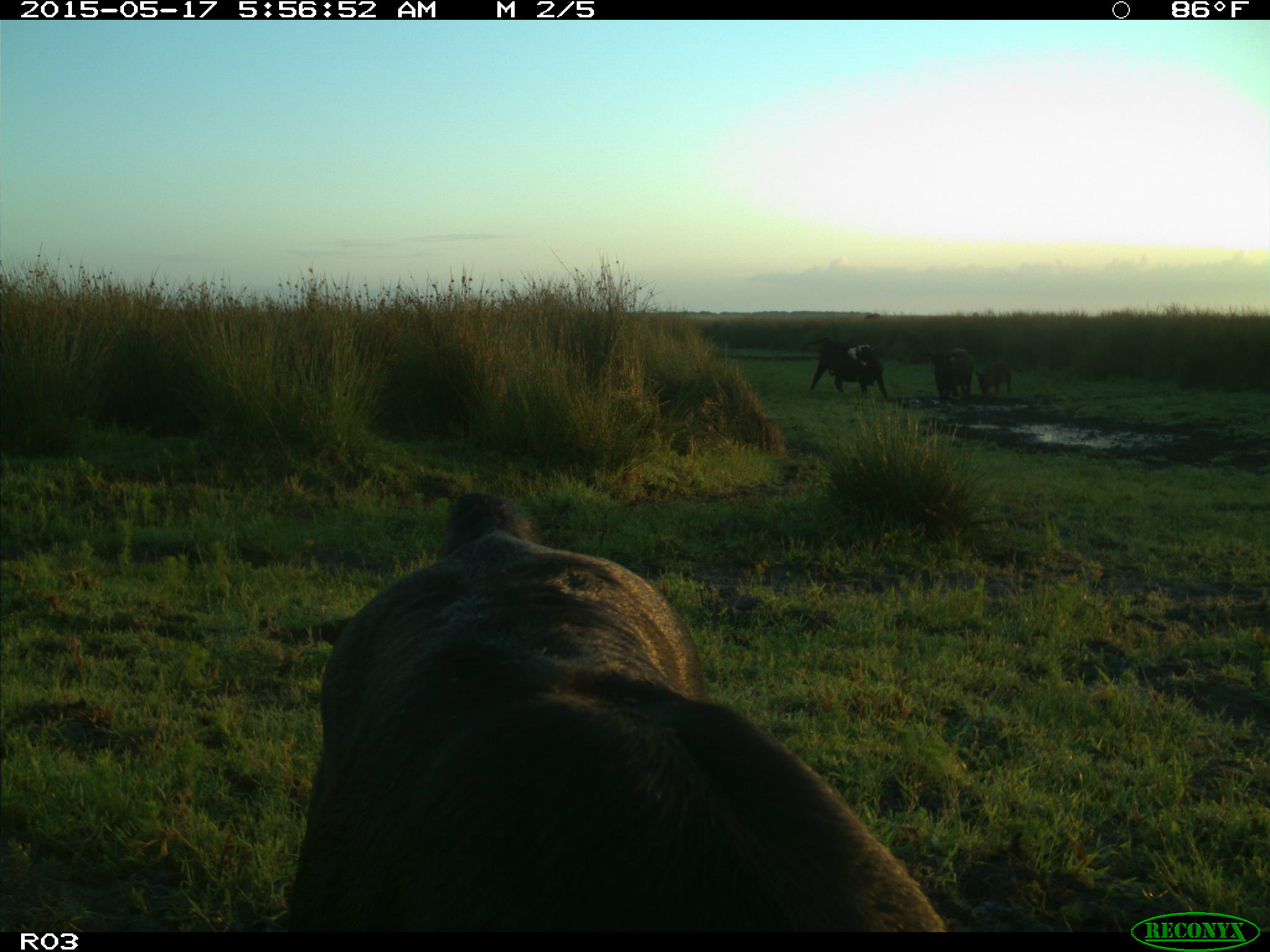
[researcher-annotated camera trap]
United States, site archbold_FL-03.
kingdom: Animalia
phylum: Chordata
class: Mammalia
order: Artiodactyla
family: Bovidae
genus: Bos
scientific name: Bos taurus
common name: domestic cow